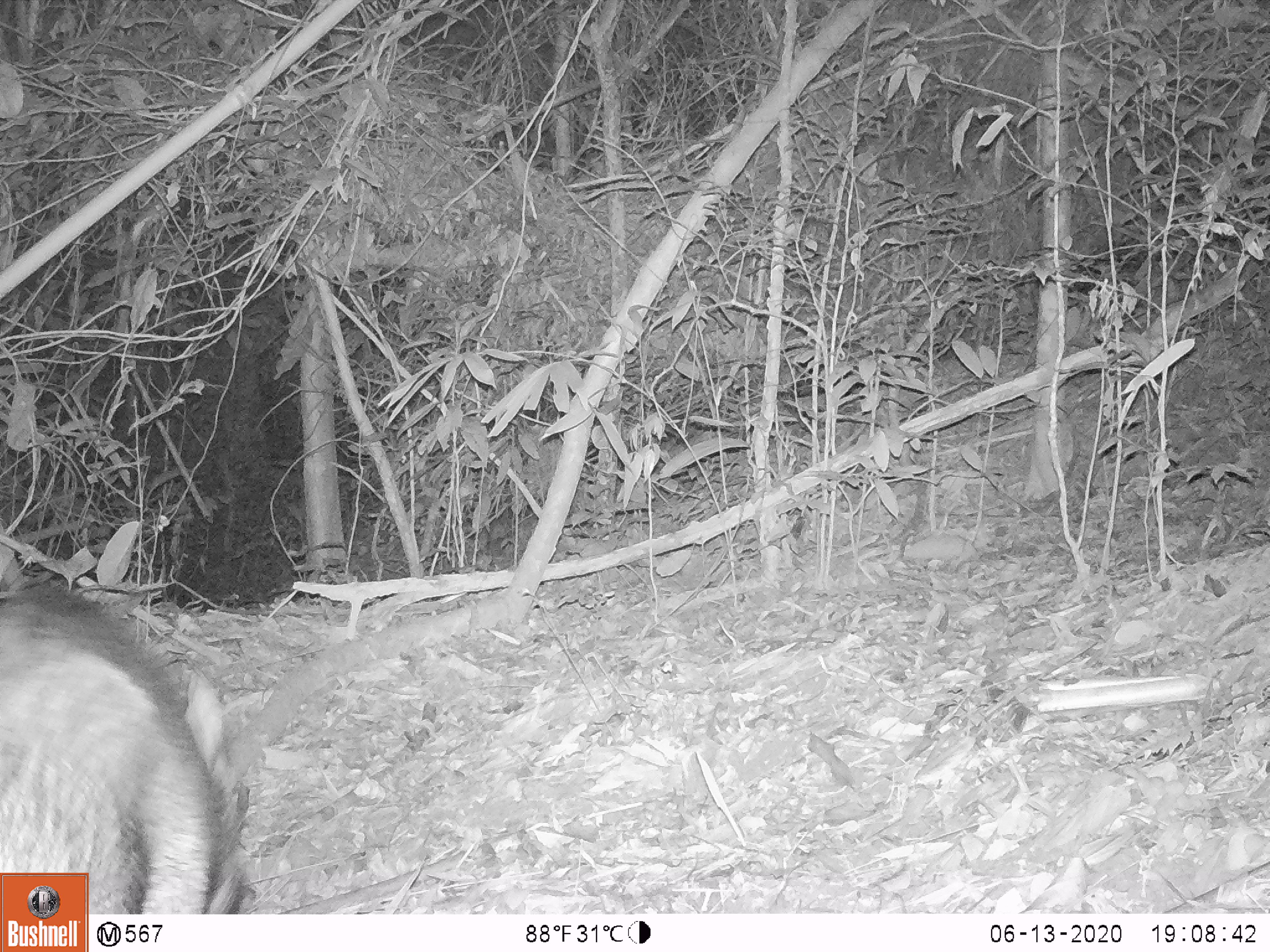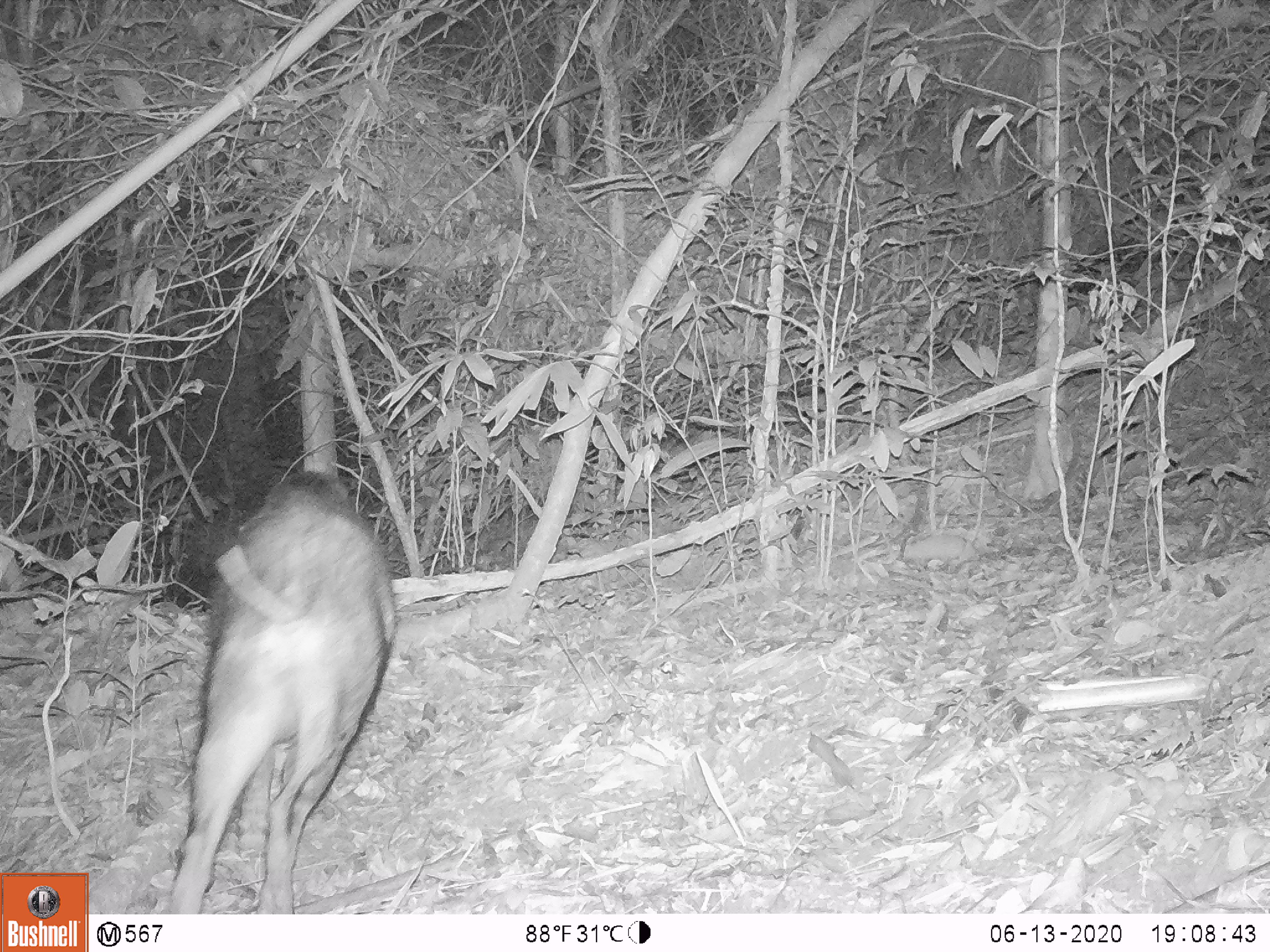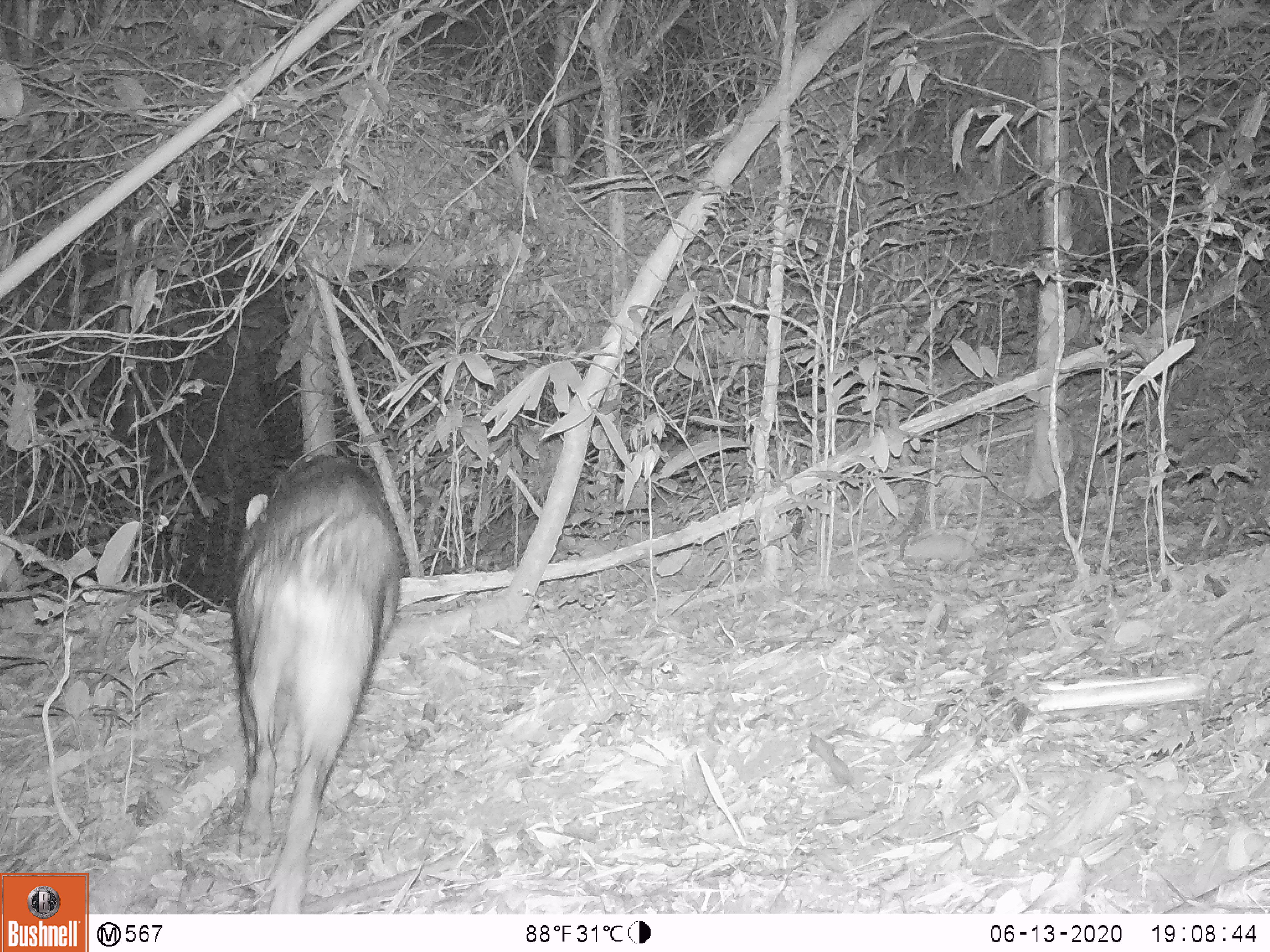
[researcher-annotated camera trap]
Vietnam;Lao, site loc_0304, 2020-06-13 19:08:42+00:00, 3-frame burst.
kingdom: Animalia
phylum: Chordata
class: Mammalia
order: Artiodactyla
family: Suidae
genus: Sus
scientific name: Sus scrofa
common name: eurasian wild pig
Eurasian wild pig (Sus scrofa). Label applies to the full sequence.